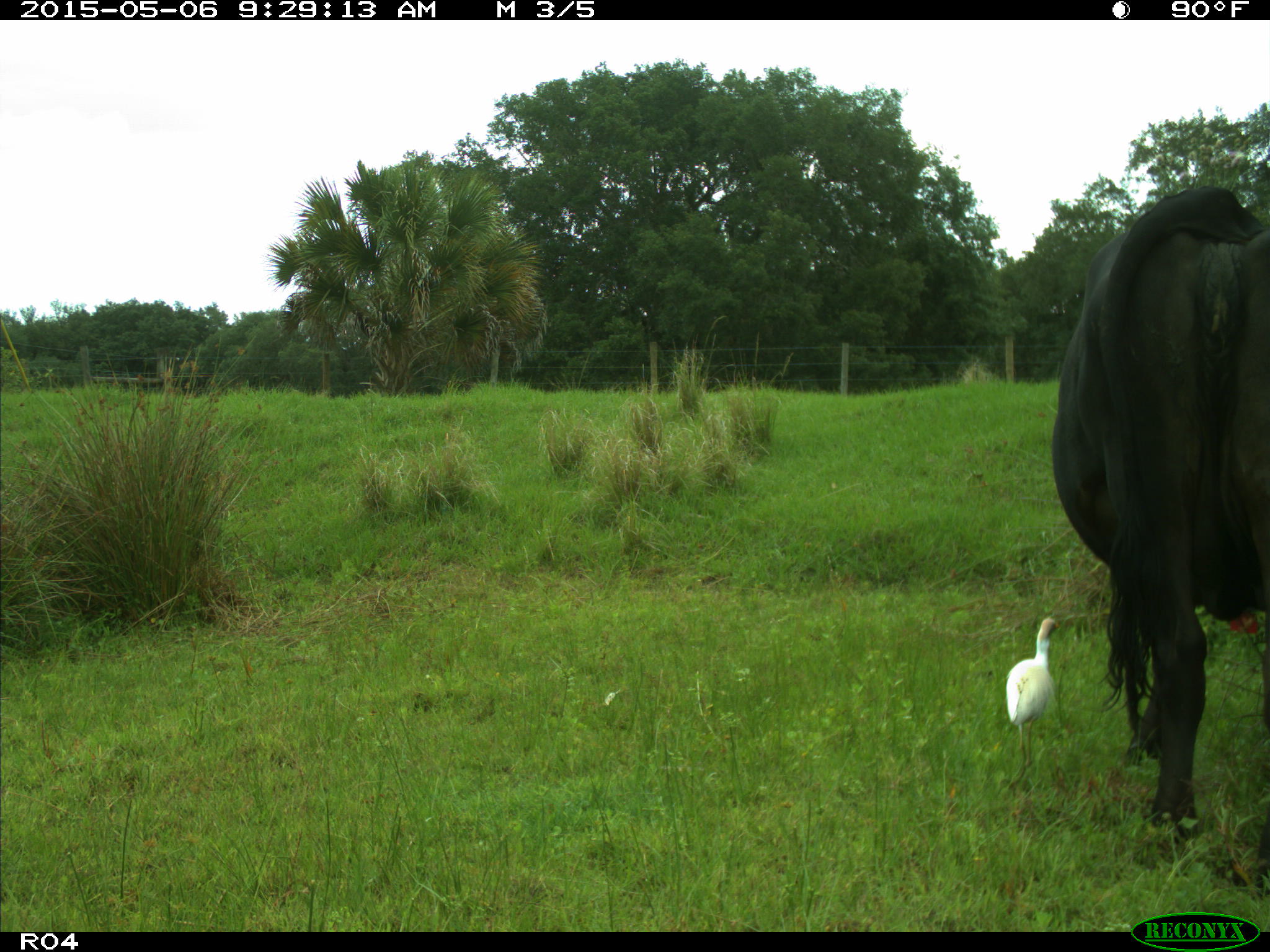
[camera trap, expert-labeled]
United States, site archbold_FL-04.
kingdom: Animalia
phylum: Chordata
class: Mammalia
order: Artiodactyla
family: Bovidae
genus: Bos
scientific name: Bos taurus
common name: domestic cow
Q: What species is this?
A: Bos taurus (domestic cow).